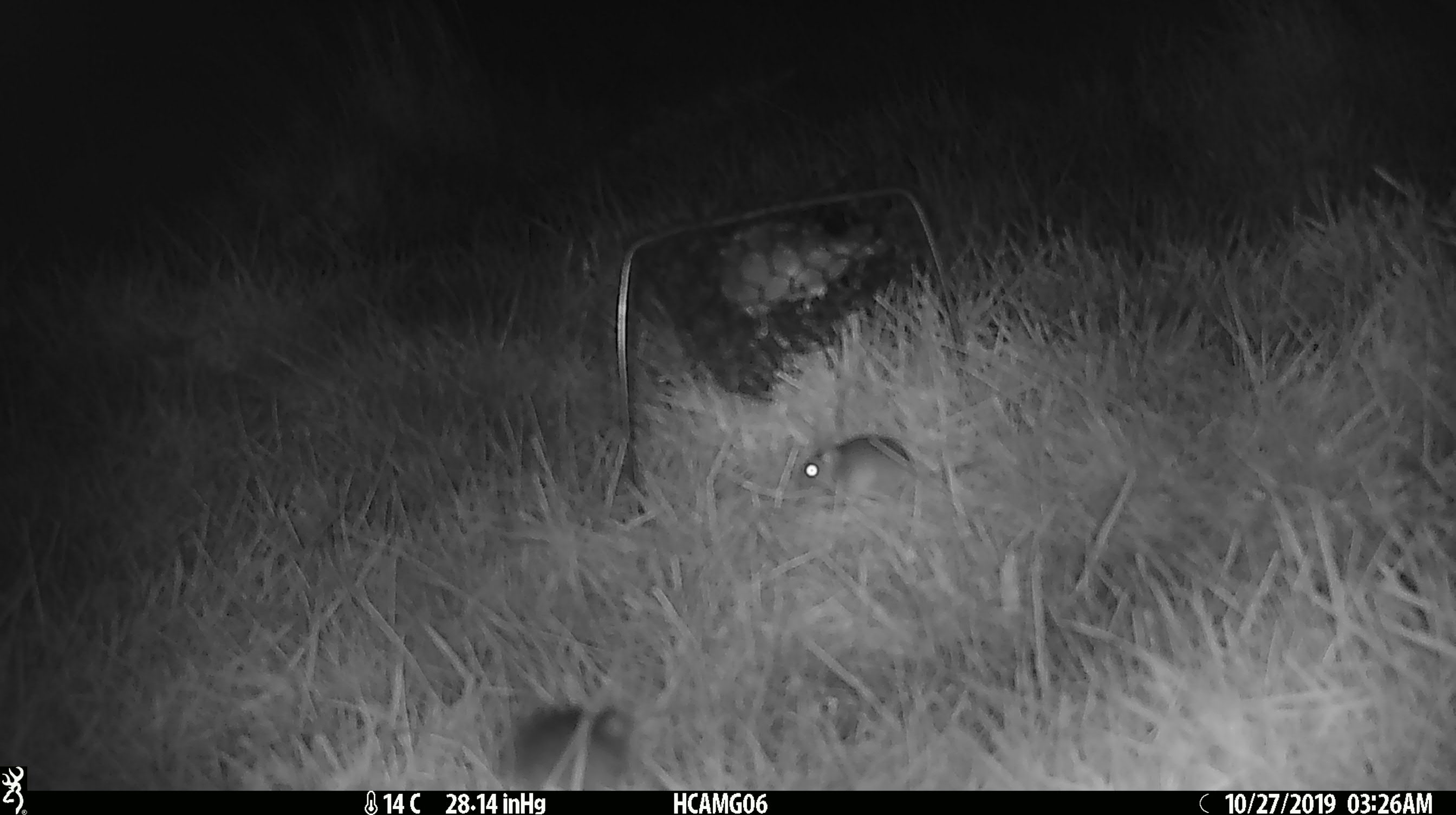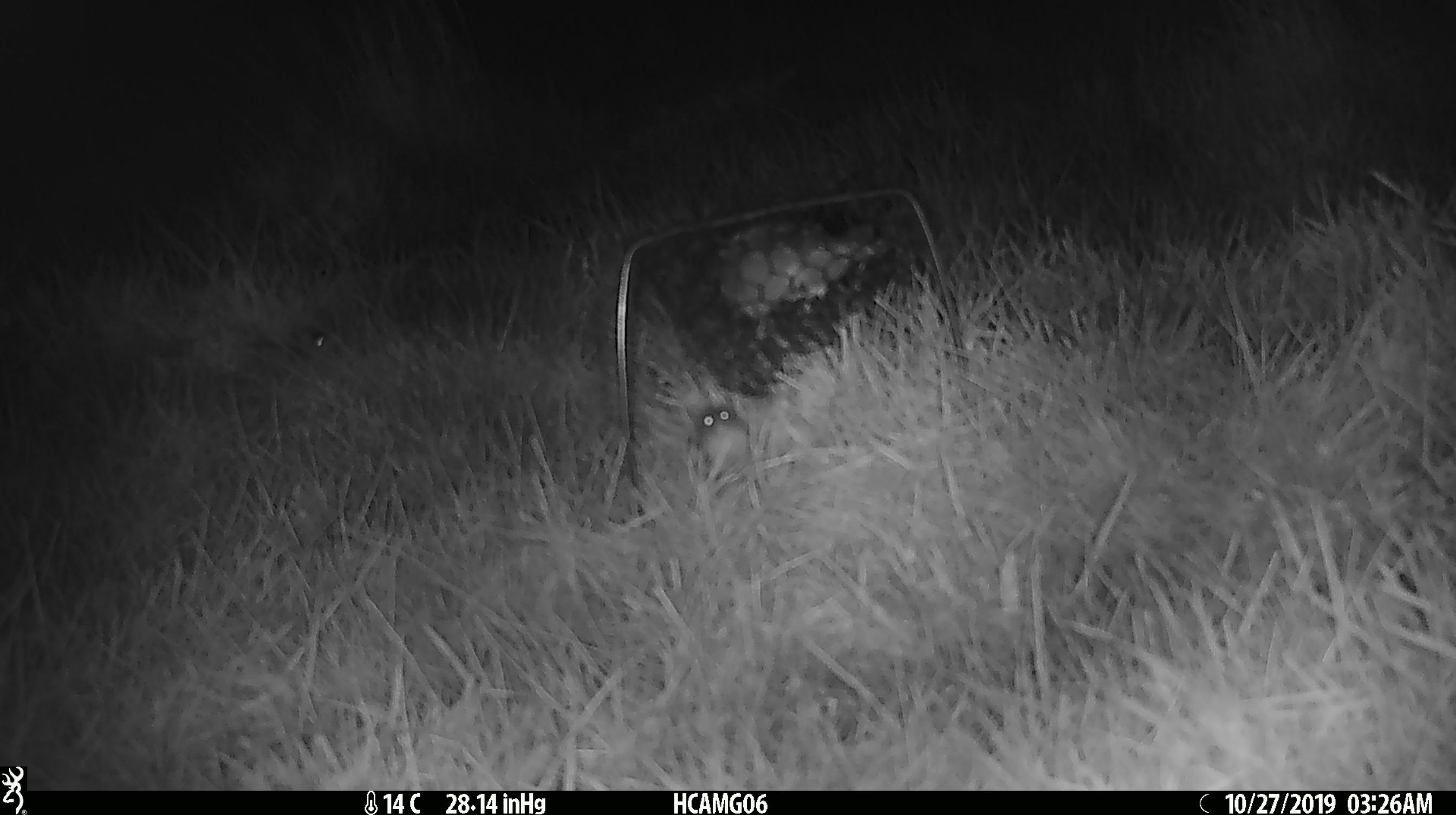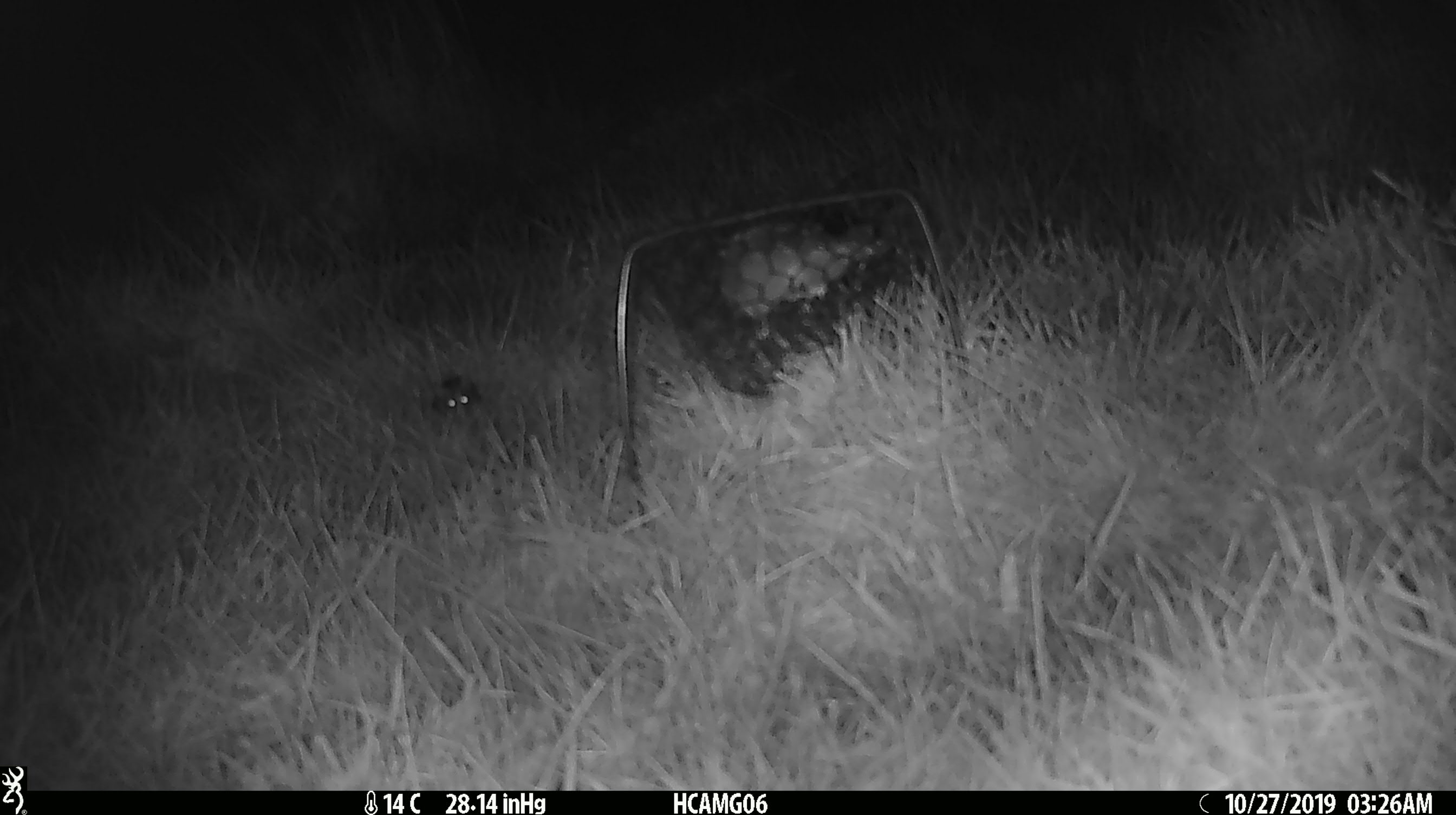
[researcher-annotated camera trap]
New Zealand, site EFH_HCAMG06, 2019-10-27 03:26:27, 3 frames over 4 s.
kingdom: Animalia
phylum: Chordata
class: Mammalia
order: Rodentia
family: Muridae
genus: Mus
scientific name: Mus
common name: mouse